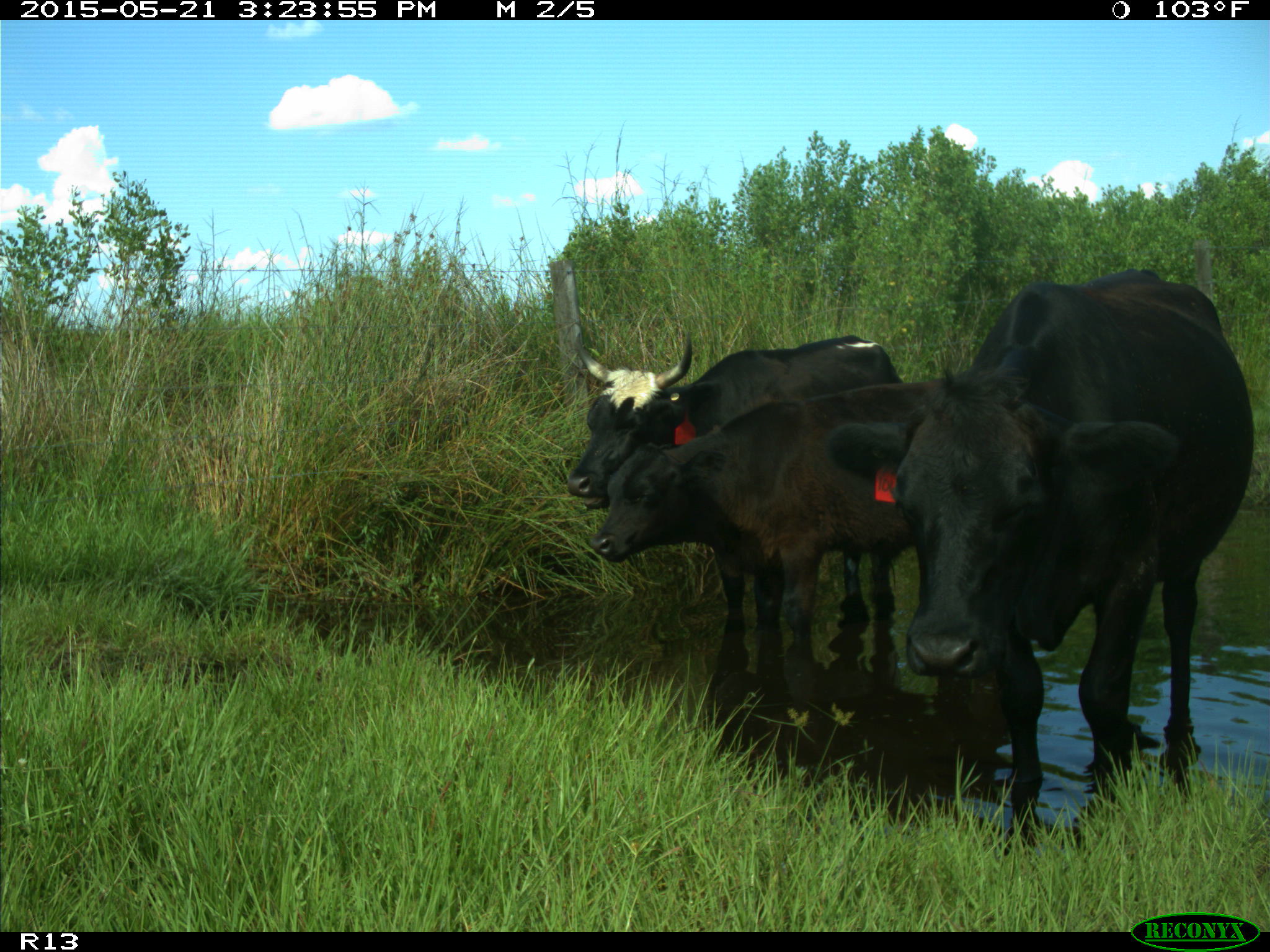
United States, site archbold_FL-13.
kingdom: Animalia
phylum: Chordata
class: Mammalia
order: Artiodactyla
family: Bovidae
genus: Bos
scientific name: Bos taurus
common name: domestic cow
Bos taurus (domestic cow).